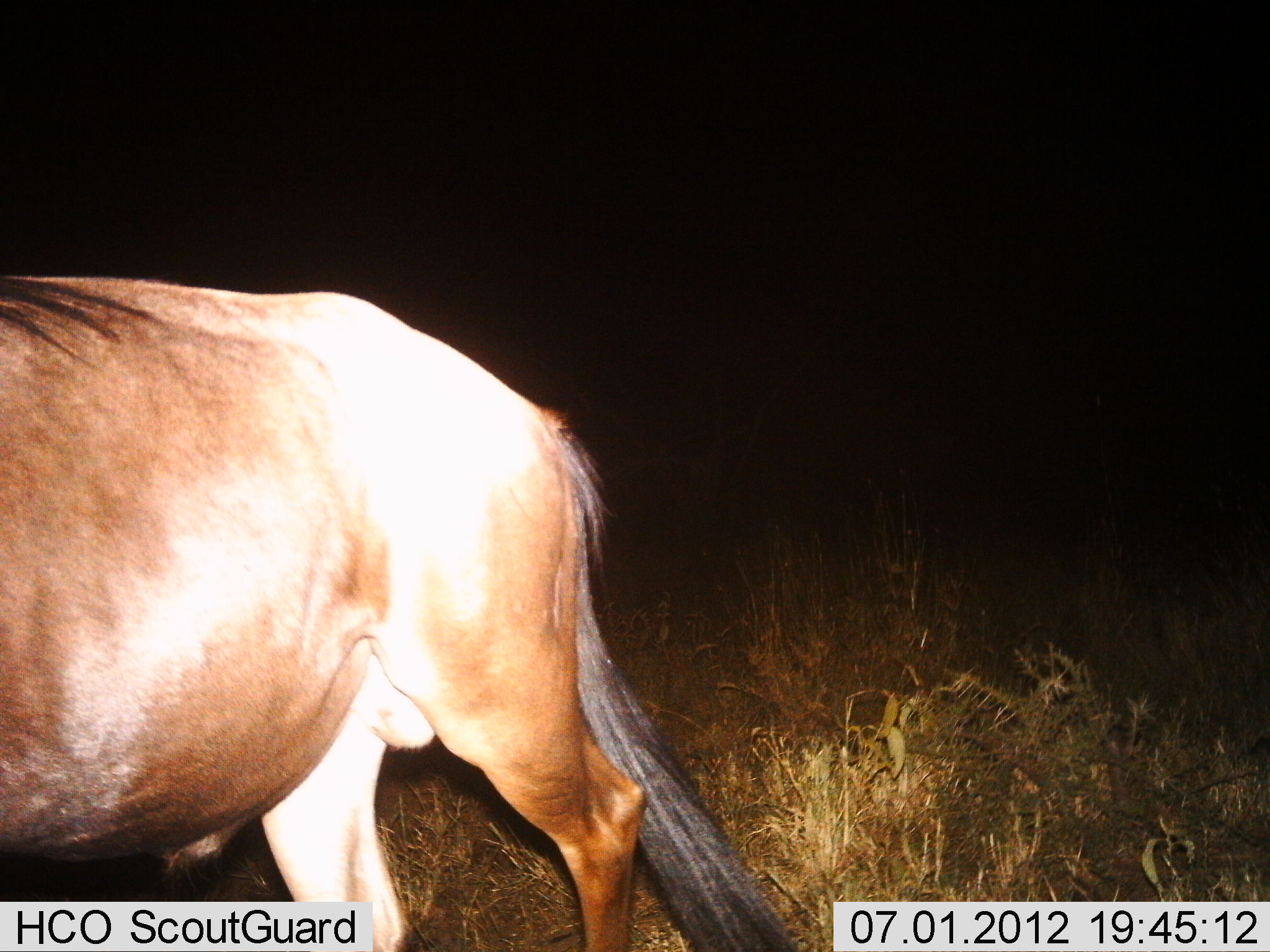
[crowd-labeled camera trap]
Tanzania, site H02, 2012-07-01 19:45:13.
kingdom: Animalia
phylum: Chordata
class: Mammalia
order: Artiodactyla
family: Bovidae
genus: Connochaetes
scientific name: Connochaetes taurinus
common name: blue wildebeest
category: wildebeest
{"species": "wildebeest (blue wildebeest) (Connochaetes taurinus)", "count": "1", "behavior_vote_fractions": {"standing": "30%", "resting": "0%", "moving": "70%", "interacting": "0%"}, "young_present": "0%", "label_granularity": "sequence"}